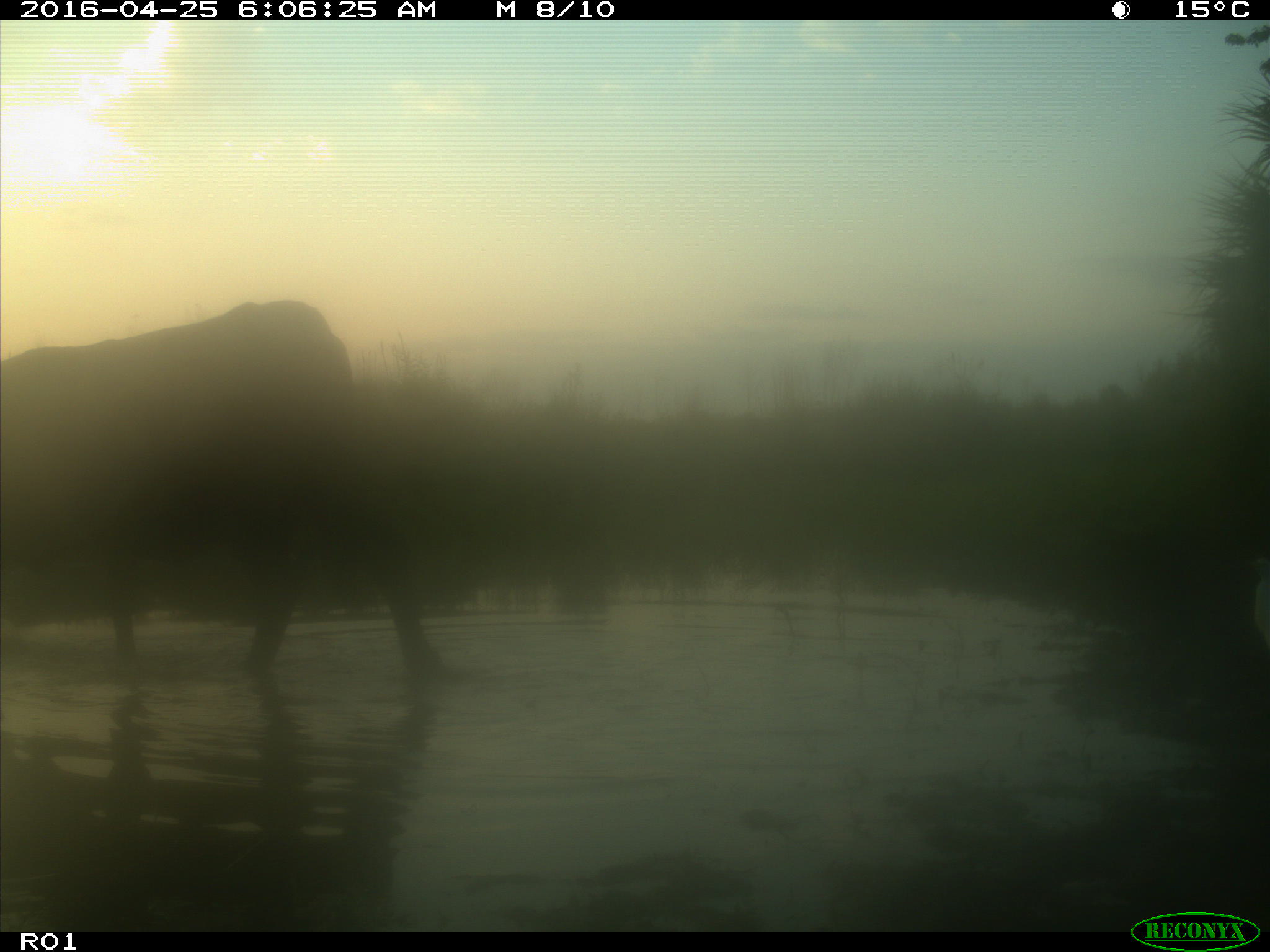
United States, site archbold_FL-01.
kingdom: Animalia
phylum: Chordata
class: Mammalia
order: Artiodactyla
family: Bovidae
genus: Bos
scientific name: Bos taurus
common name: domestic cow